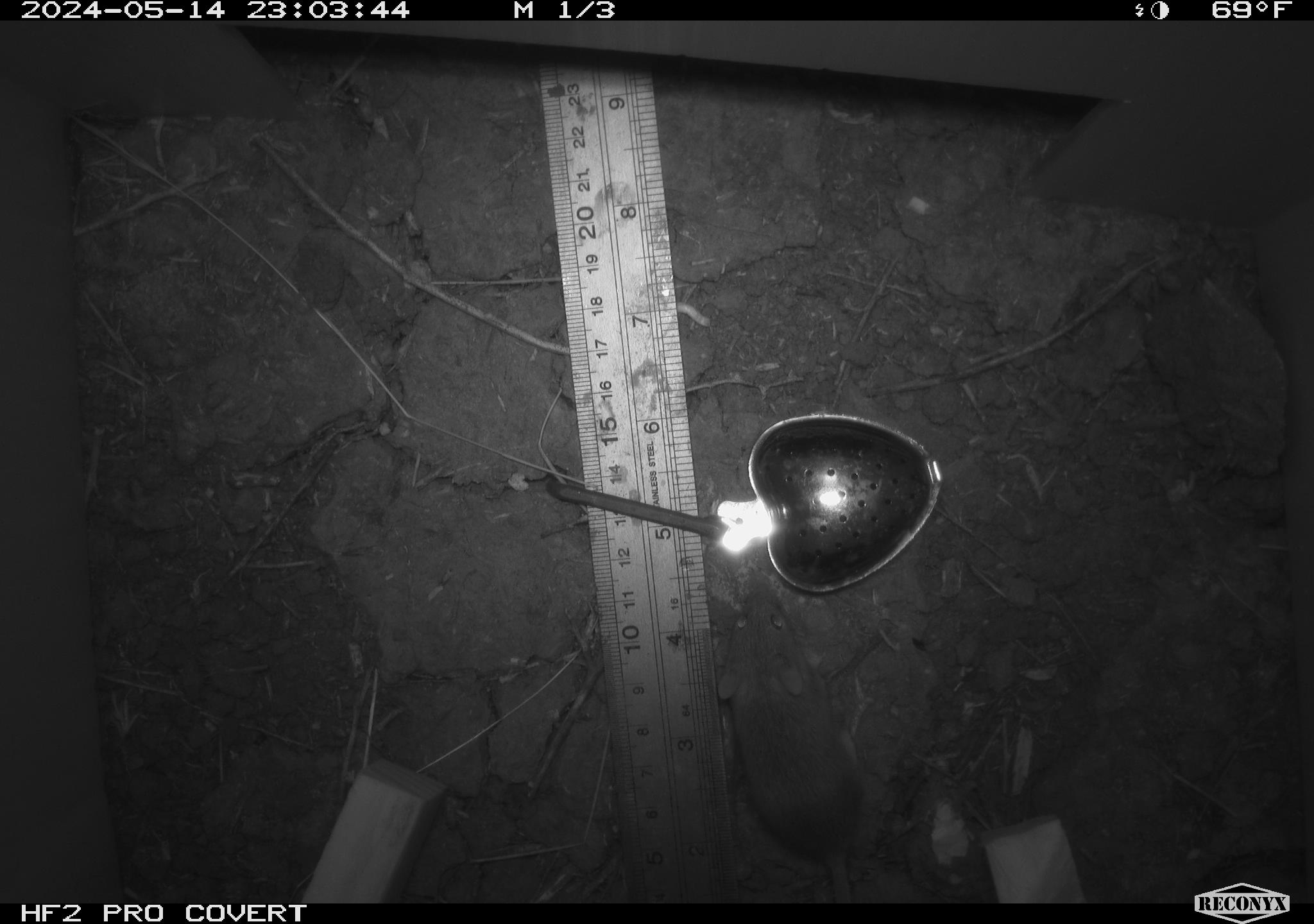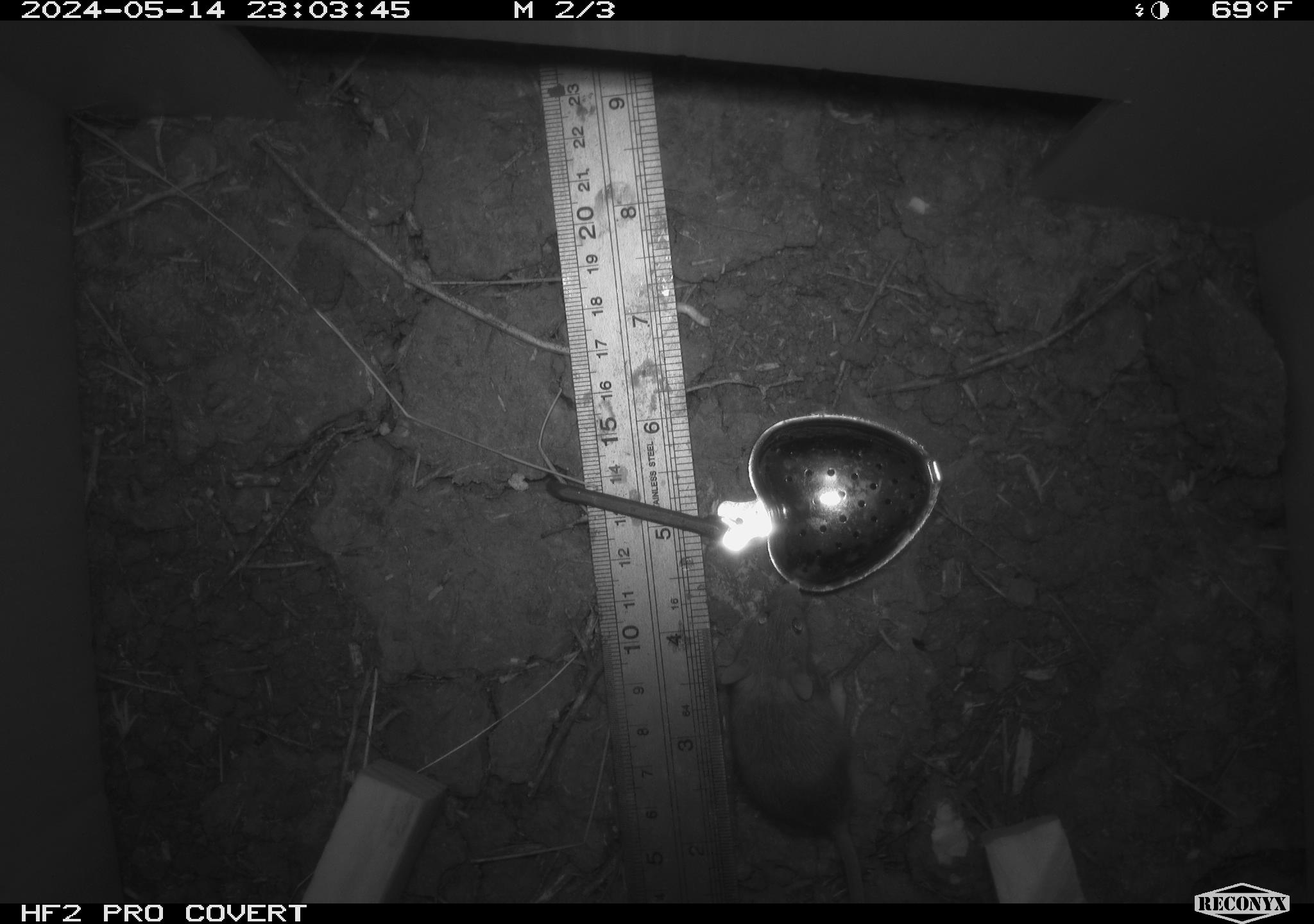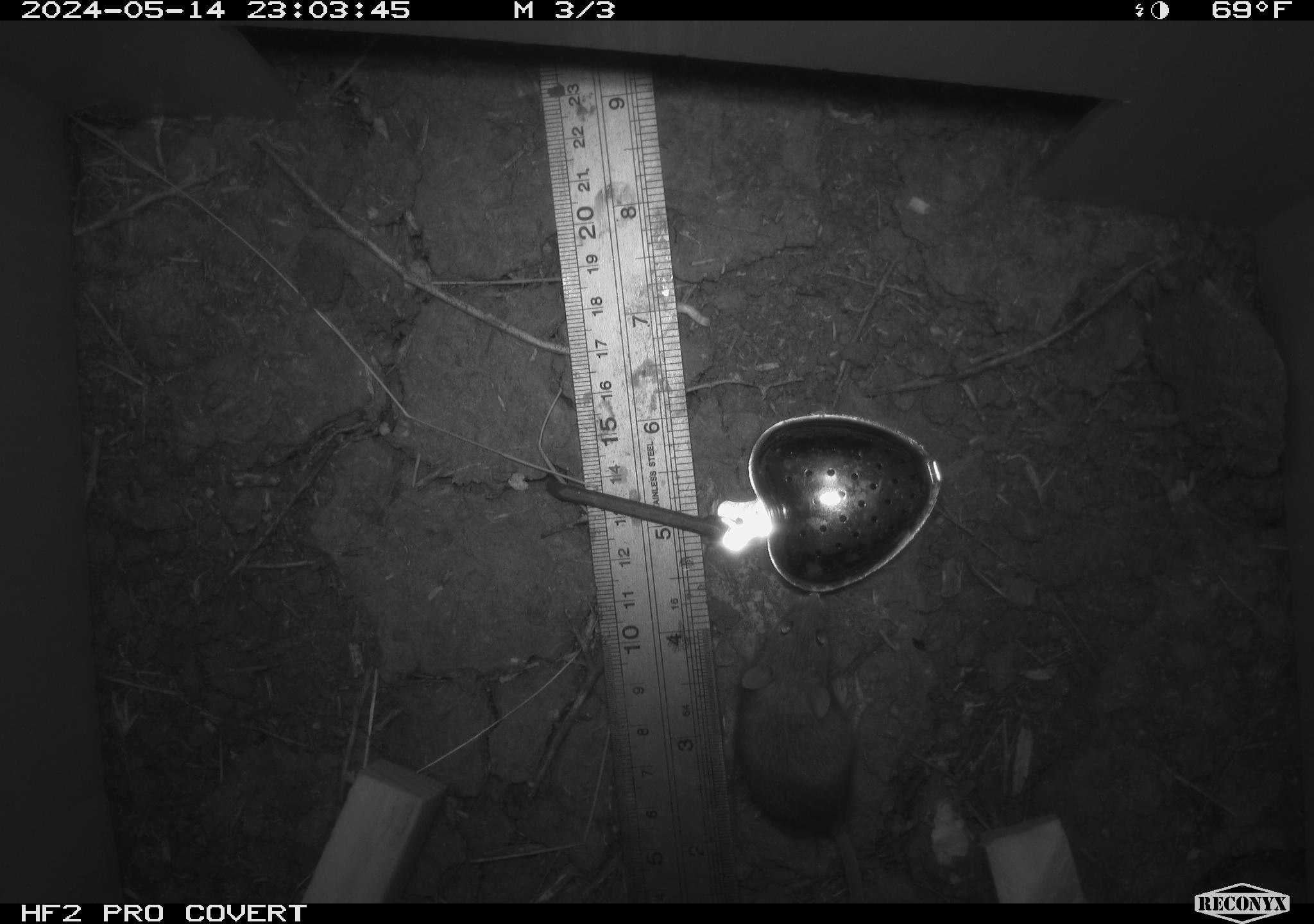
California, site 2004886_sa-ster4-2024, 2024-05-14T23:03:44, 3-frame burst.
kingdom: Animalia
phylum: Chordata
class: Mammalia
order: Rodentia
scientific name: Rodentia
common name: mouse species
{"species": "mouse species (Rodentia)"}